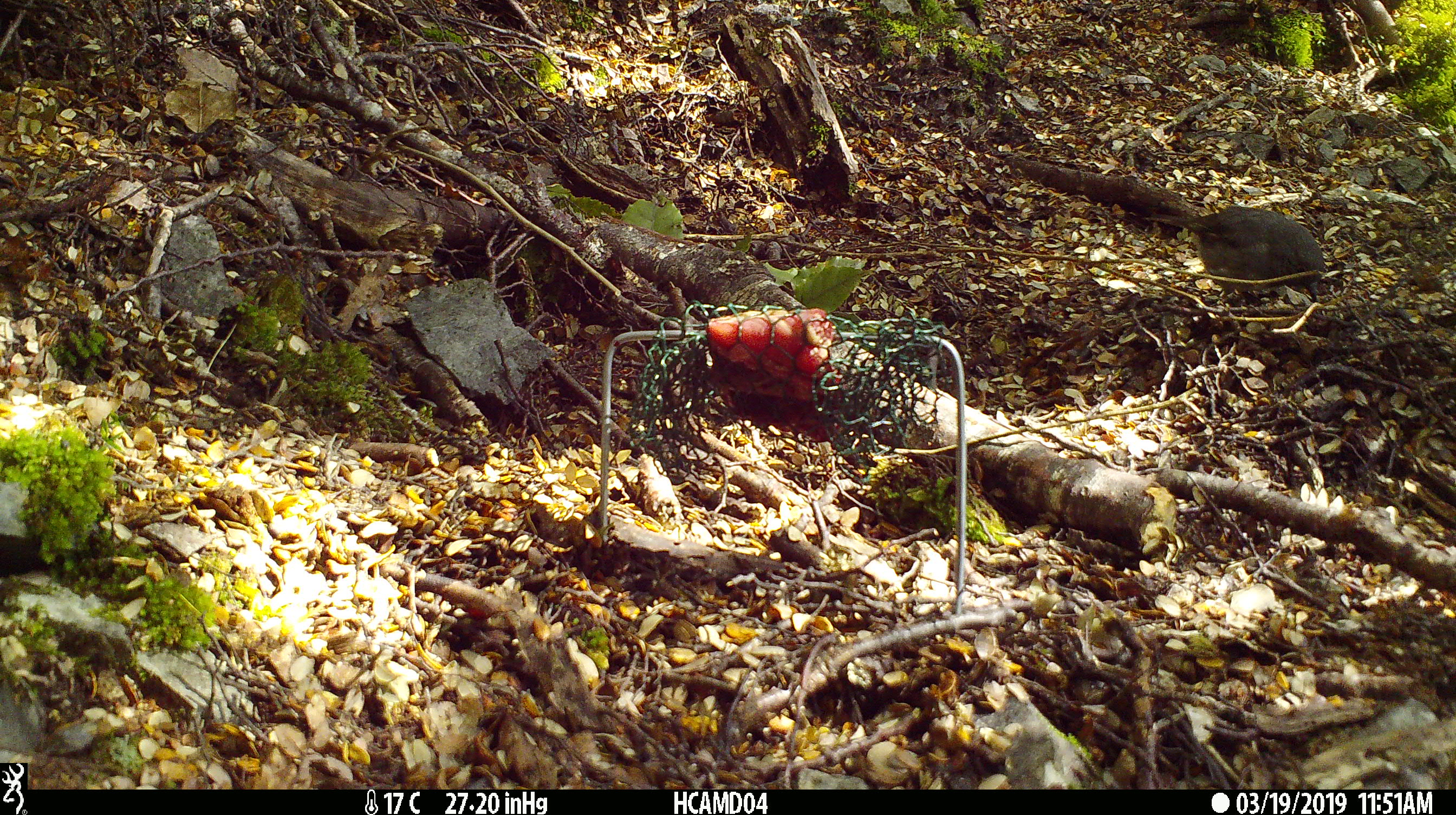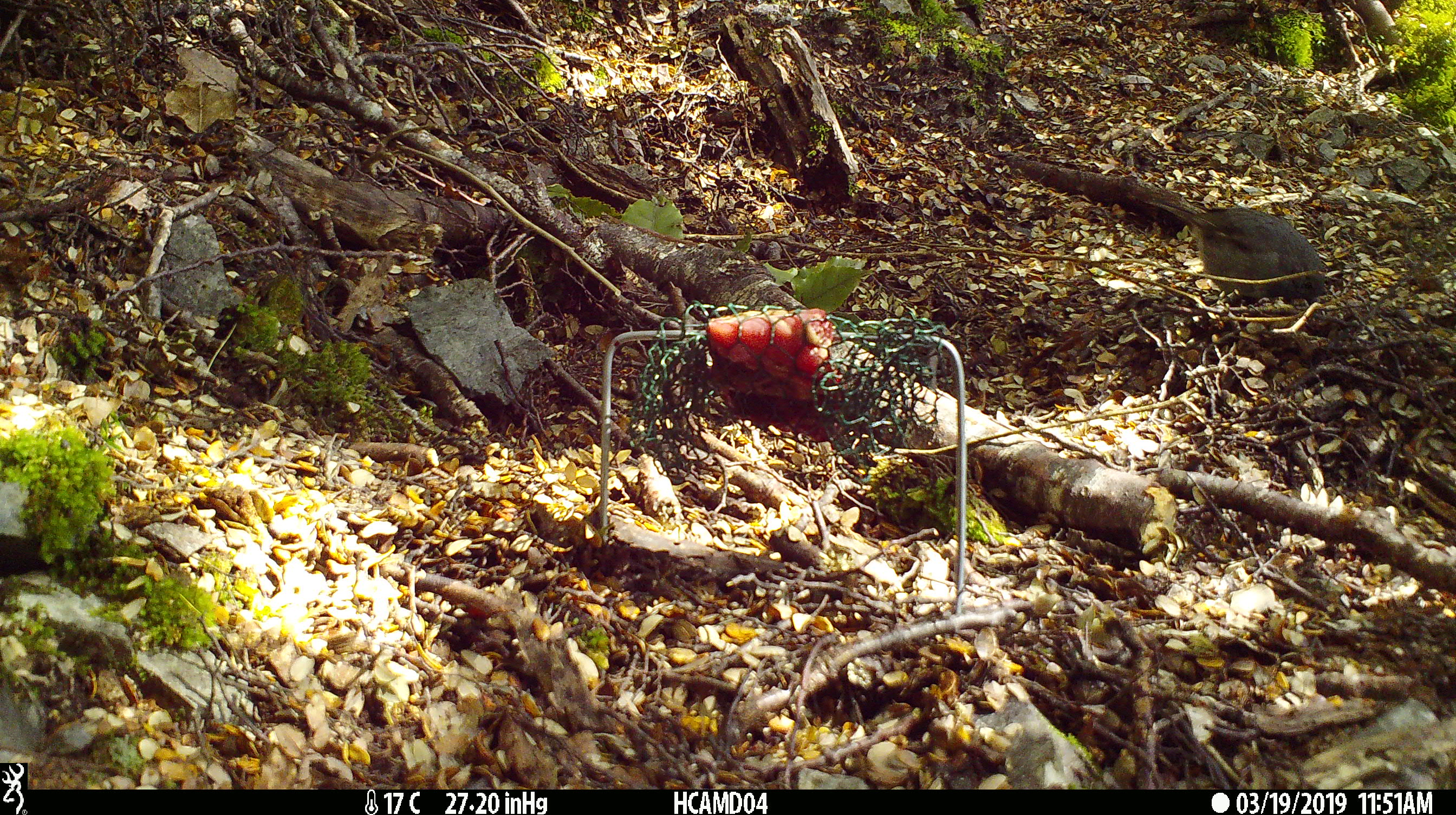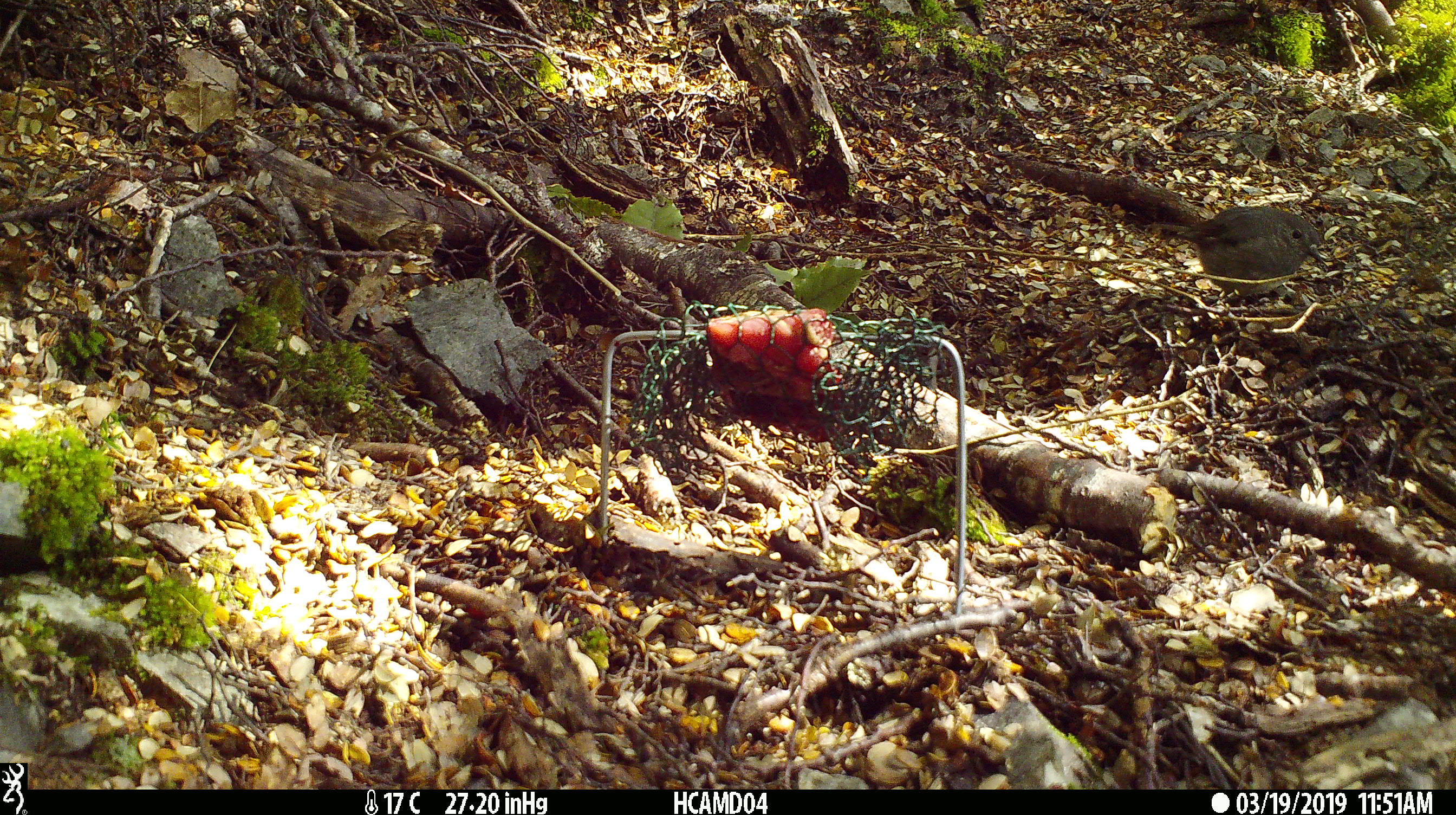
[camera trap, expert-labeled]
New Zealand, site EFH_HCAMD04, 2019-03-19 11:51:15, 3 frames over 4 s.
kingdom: Animalia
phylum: Chordata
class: Aves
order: Passeriformes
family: Petroicidae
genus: Petroica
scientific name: Petroica australis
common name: new zealand robin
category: robin